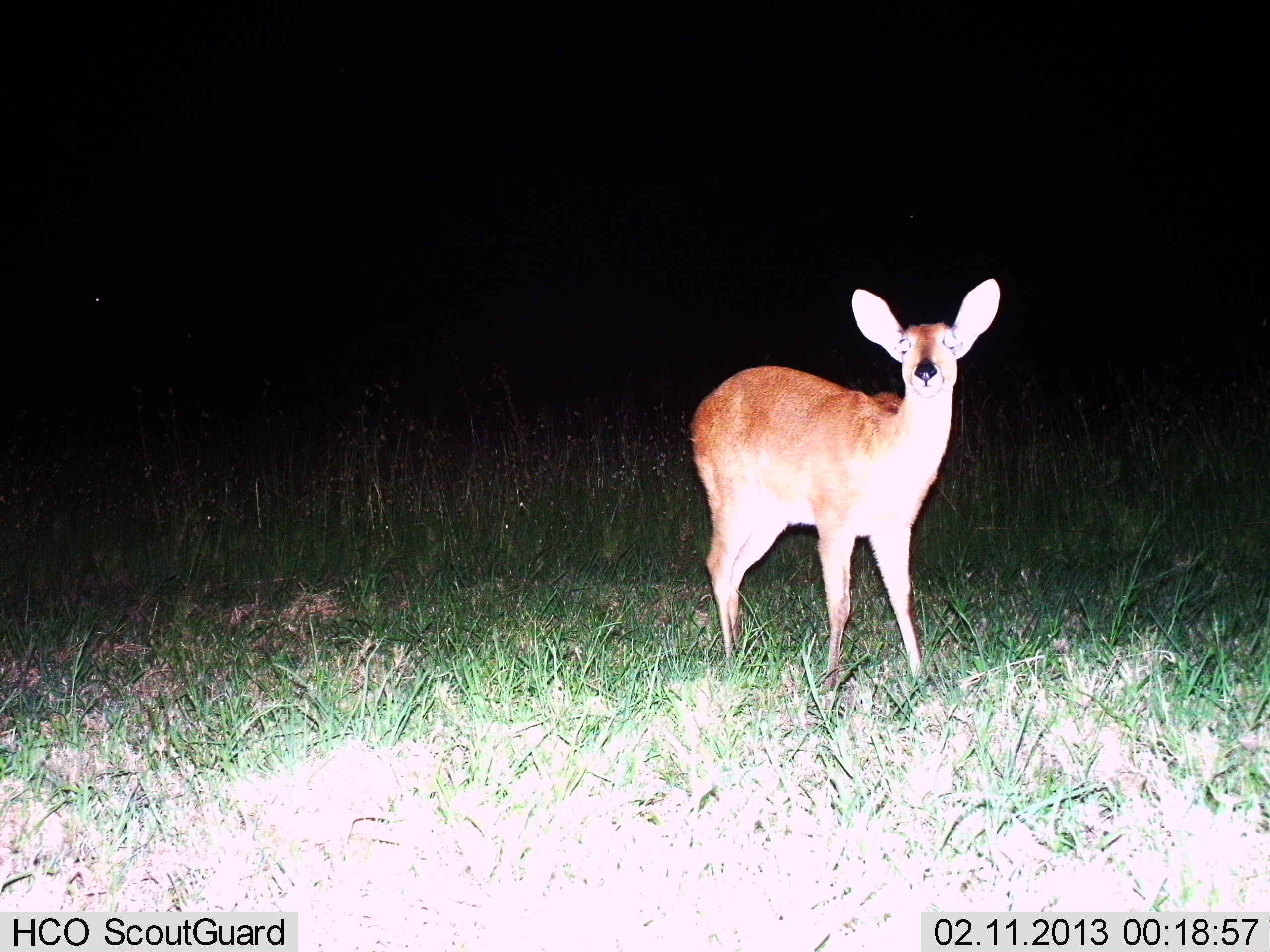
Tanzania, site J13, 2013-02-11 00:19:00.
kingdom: Animalia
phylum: Chordata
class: Mammalia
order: Artiodactyla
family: Bovidae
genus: Redunca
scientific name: Redunca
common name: reedbuck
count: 1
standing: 97%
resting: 0%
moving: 3%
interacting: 0%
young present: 3%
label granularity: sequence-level